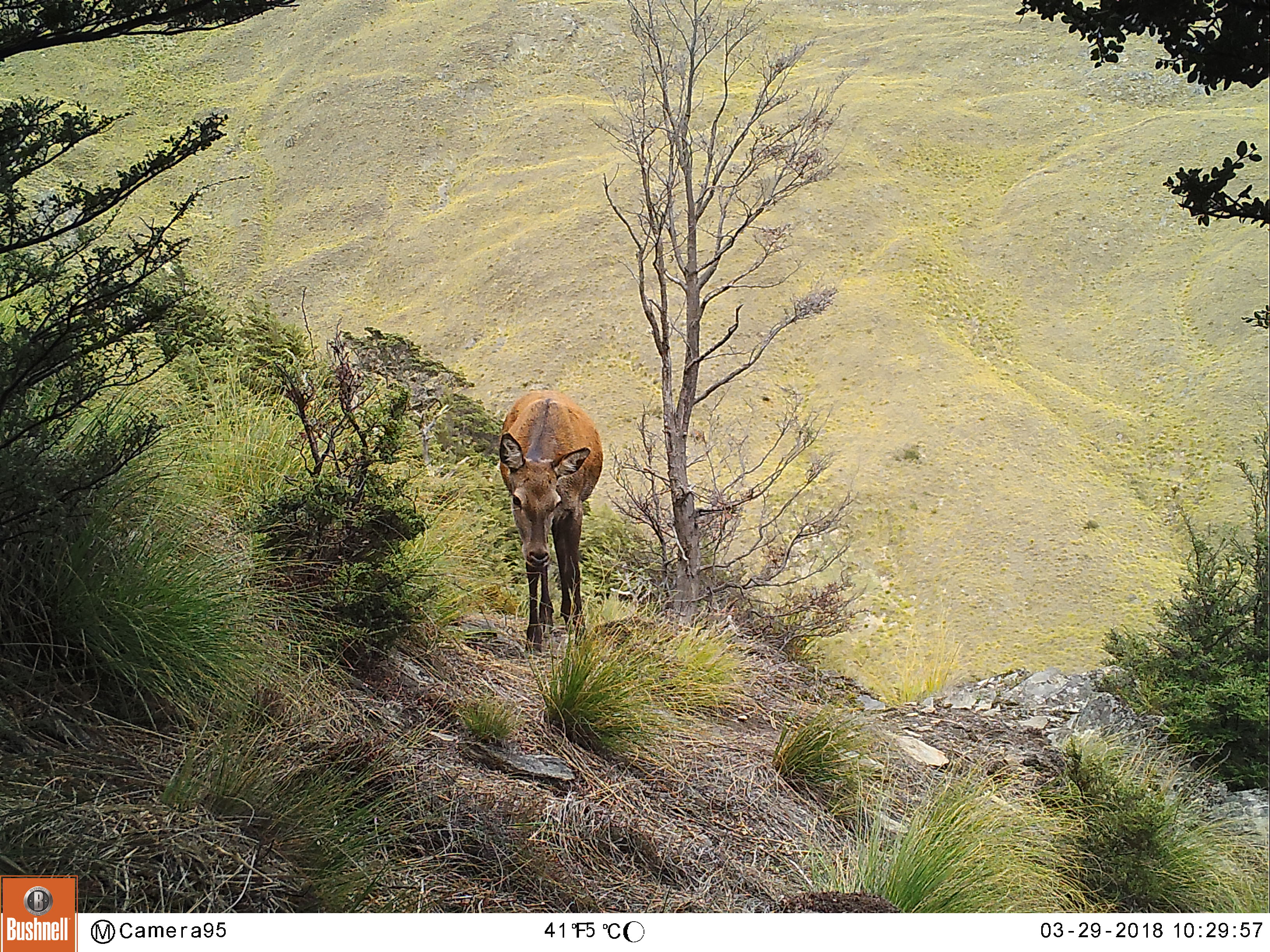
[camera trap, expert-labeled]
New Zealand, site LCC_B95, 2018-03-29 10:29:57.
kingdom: Animalia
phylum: Chordata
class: Mammalia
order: Artiodactyla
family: Cervidae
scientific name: Cervidae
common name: deer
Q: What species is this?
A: Deer (Cervidae).